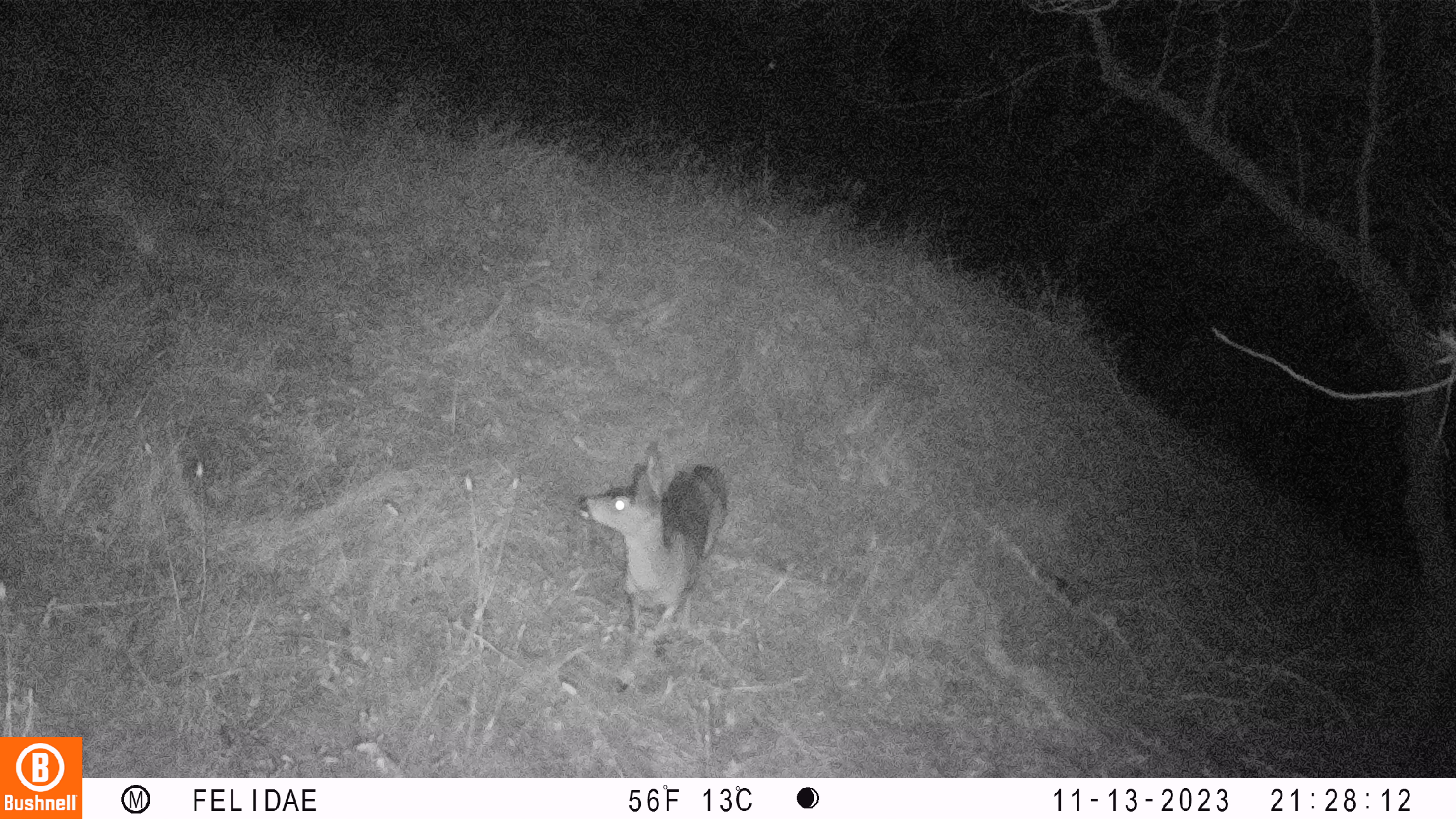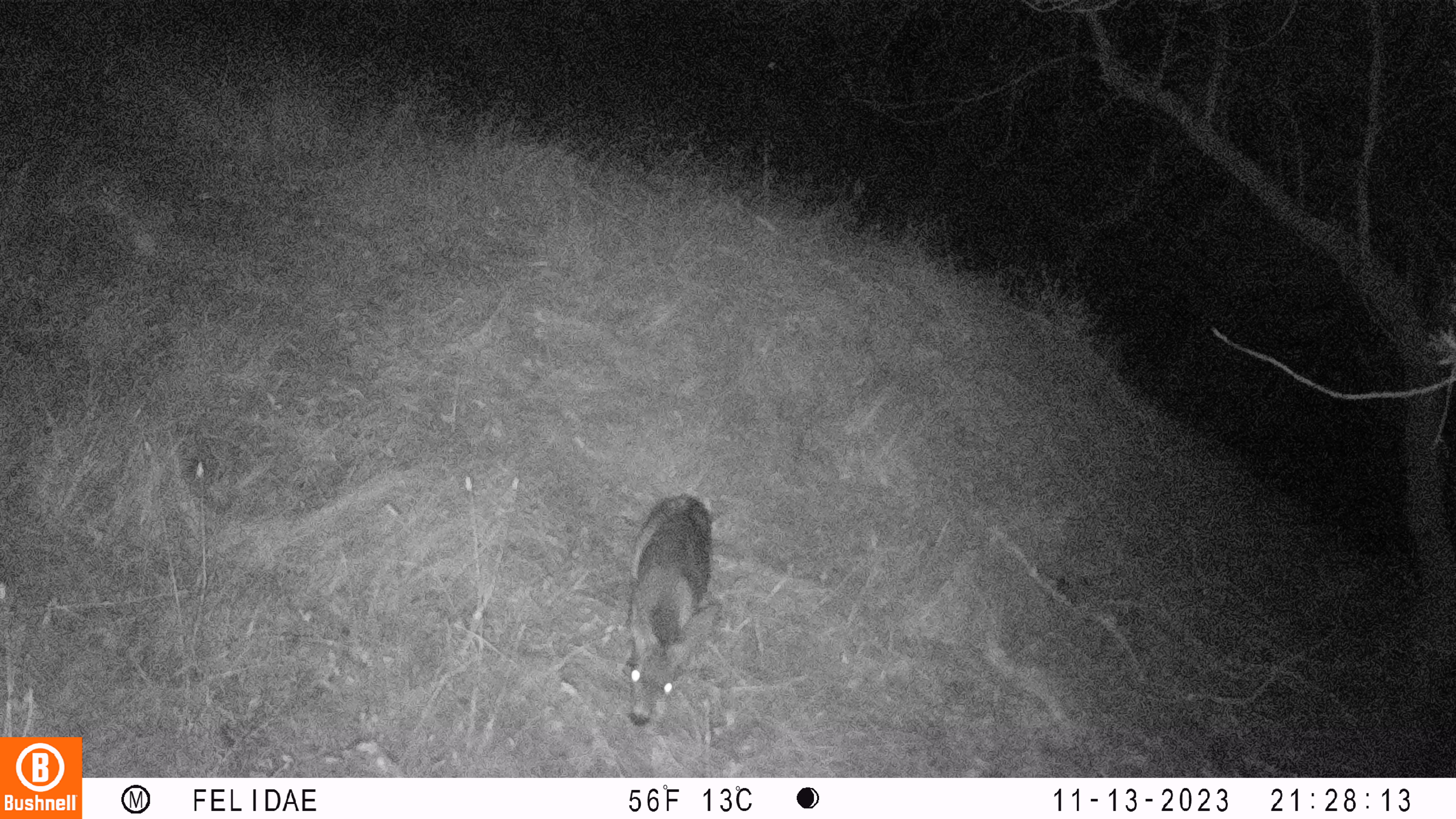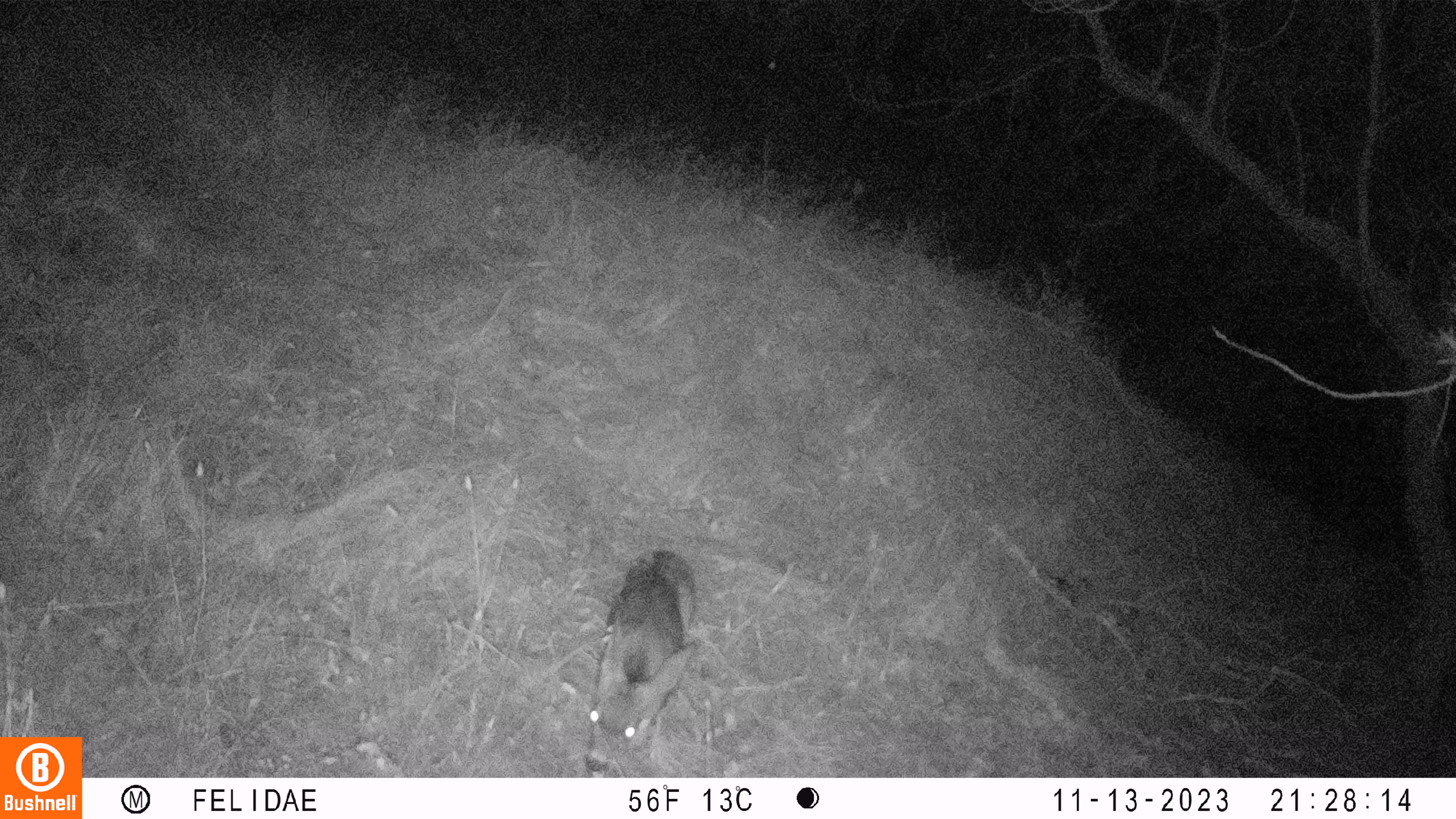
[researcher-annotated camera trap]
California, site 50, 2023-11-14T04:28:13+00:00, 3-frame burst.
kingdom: Animalia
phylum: Chordata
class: Mammalia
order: Artiodactyla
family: Cervidae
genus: Odocoileus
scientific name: Odocoileus hemionus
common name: mule deer